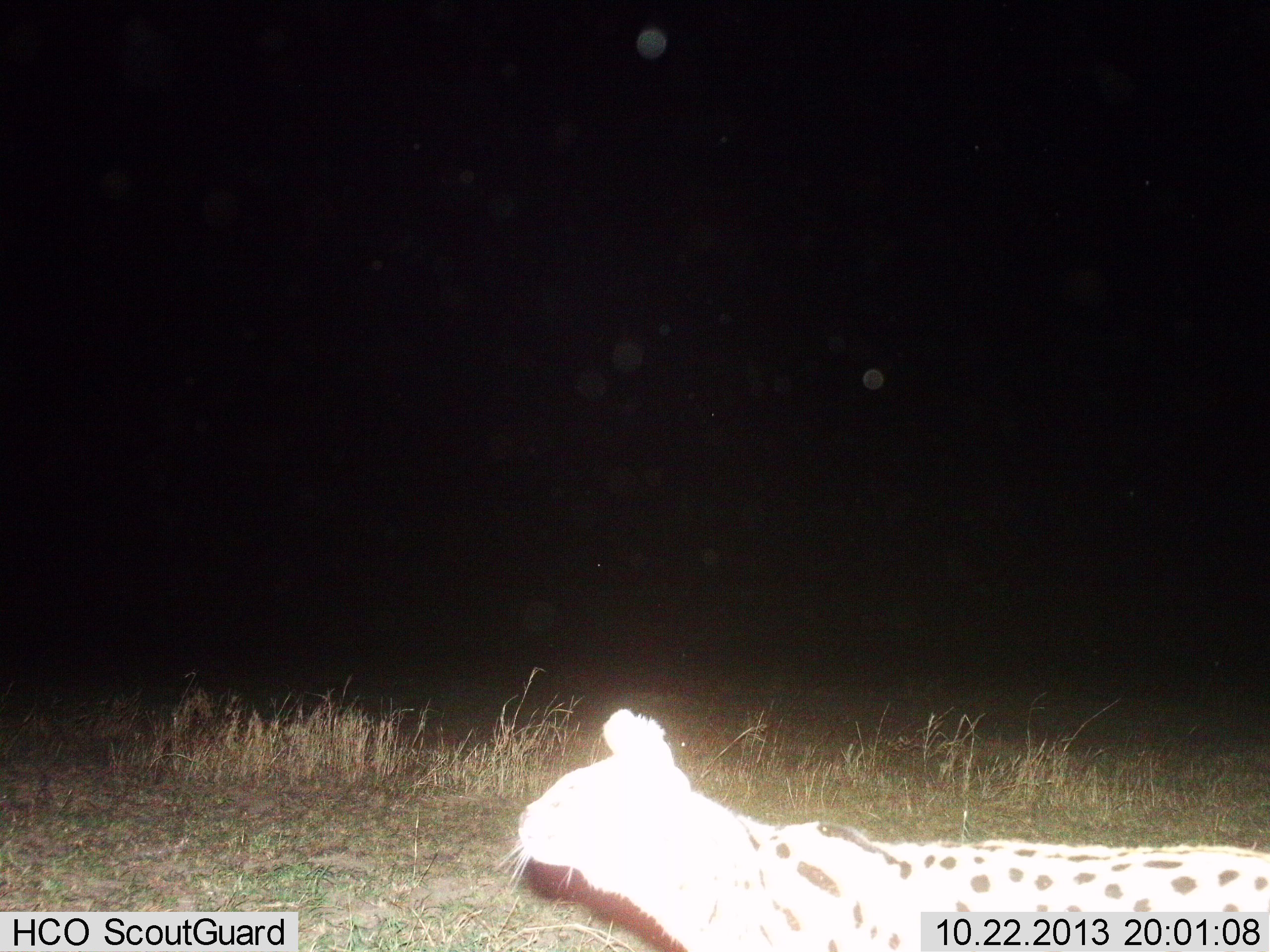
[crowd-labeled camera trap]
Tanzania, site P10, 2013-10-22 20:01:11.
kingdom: Animalia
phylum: Chordata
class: Mammalia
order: Carnivora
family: Felidae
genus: Leptailurus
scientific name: Leptailurus serval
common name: serval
Serval (Leptailurus serval), count 1. Behavior (volunteer vote fractions): standing 36%, resting 4%, moving 64%, interacting 0%. Young present (vote fraction): 0%. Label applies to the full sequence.